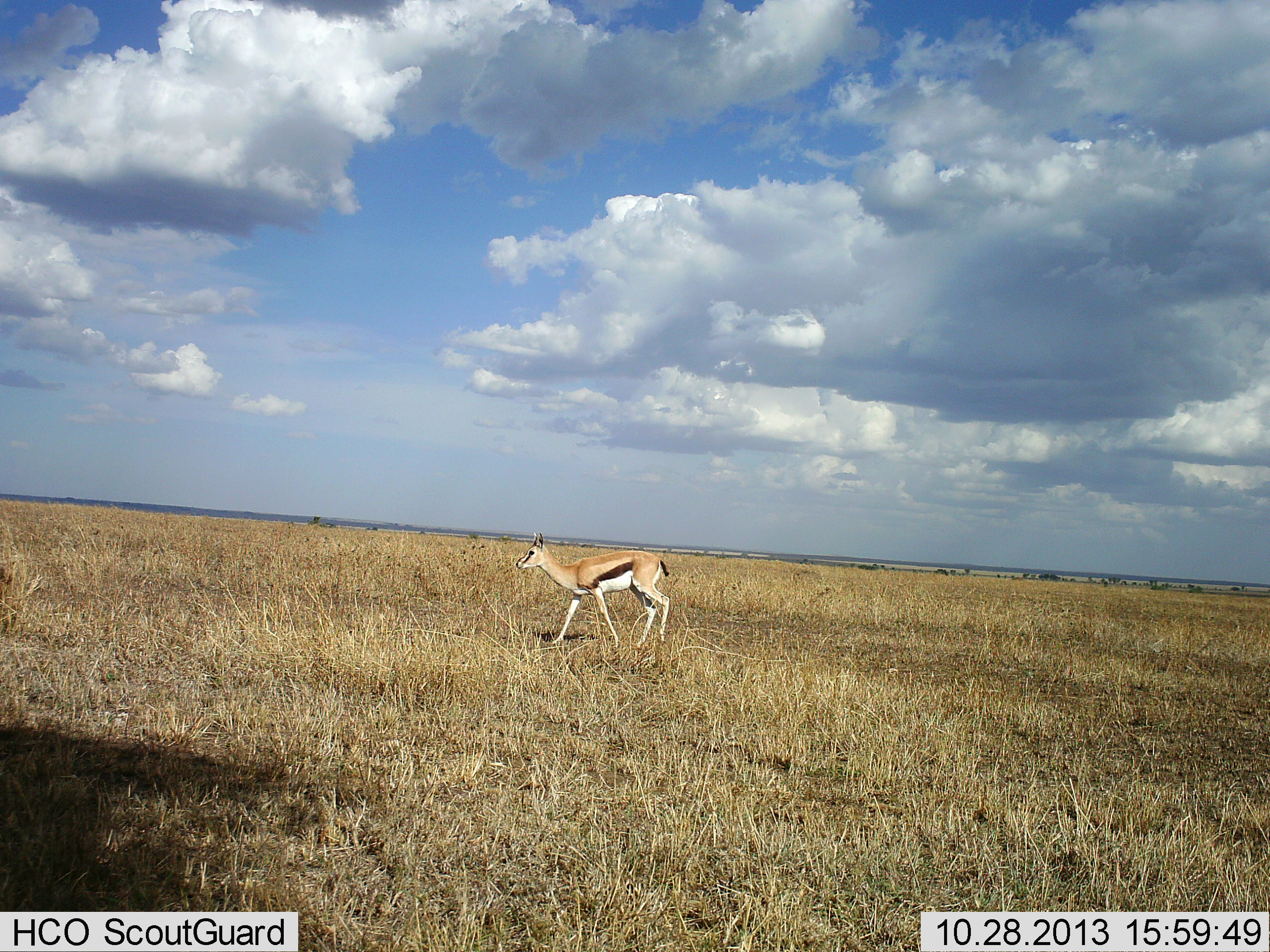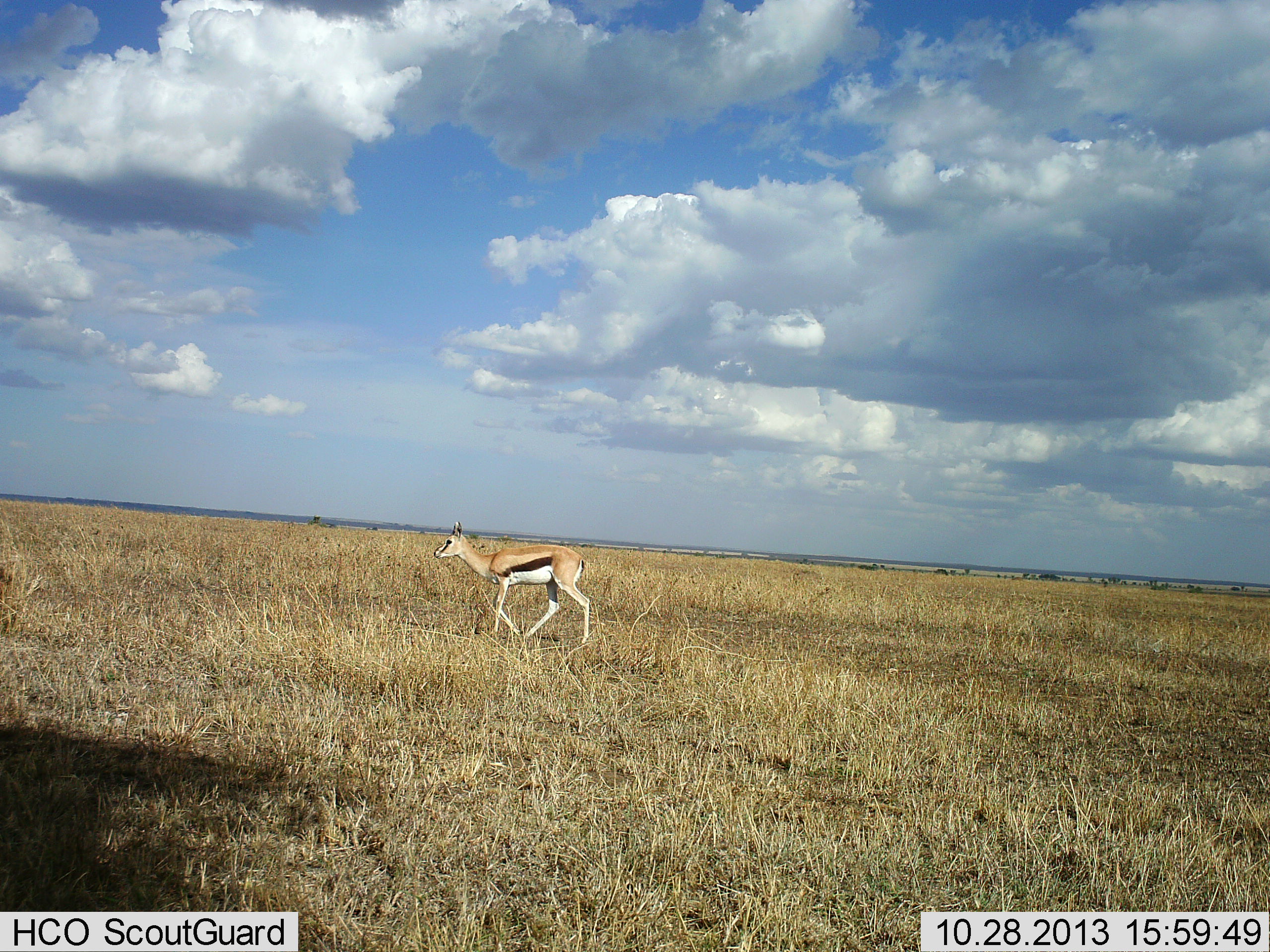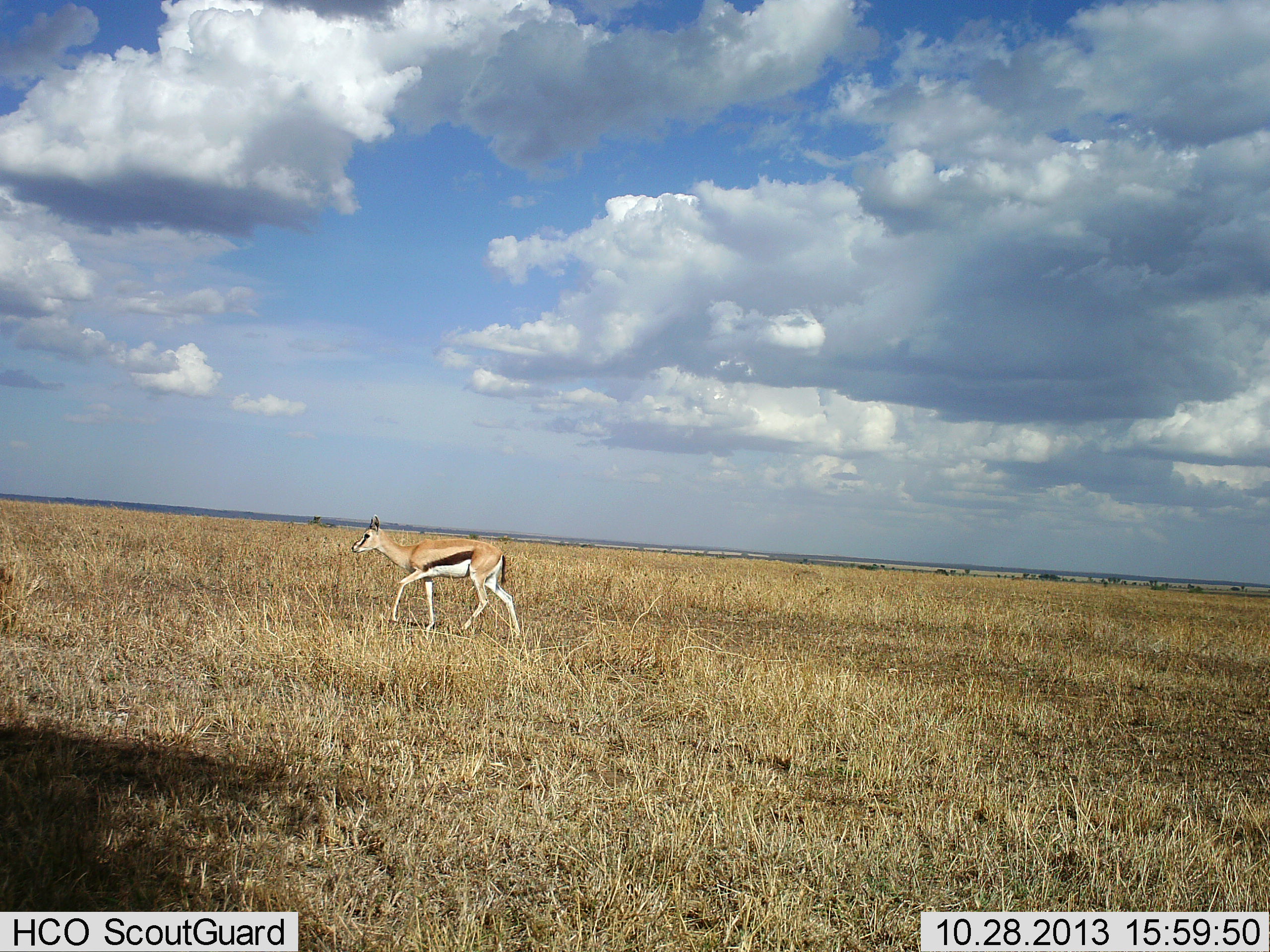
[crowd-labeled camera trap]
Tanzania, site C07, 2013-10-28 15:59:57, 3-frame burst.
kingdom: Animalia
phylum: Chordata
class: Mammalia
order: Artiodactyla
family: Bovidae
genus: Eudorcas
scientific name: Eudorcas thomsonii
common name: thomson's gazelle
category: gazellethomsons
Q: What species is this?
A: Gazellethomsons (thomson's gazelle) (Eudorcas thomsonii).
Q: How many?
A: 1.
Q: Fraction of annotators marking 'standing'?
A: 10%.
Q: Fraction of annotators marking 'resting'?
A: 0%.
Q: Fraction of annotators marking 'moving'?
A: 100%.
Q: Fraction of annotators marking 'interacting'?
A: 0%.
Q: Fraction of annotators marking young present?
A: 0%.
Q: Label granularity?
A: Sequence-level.